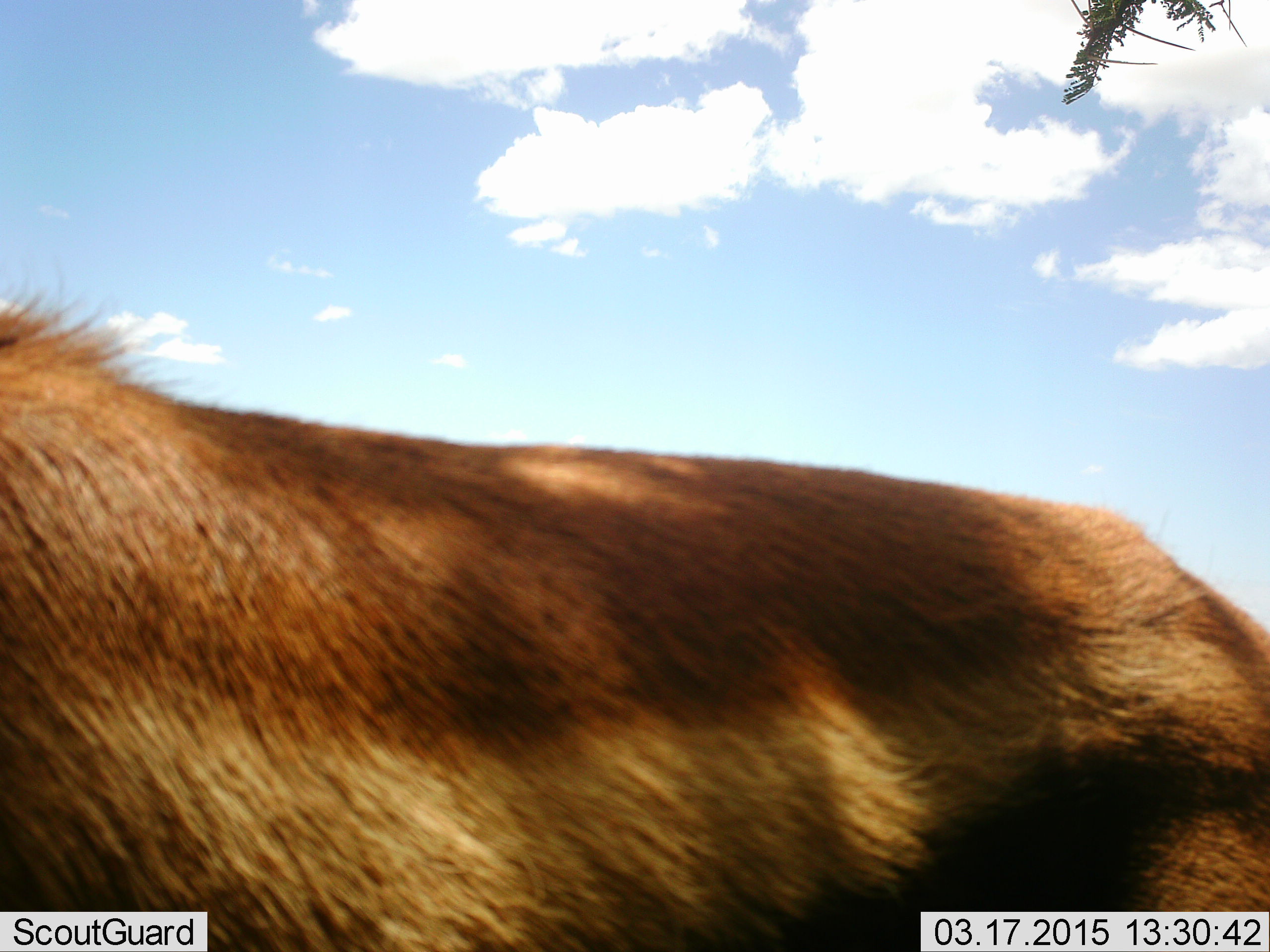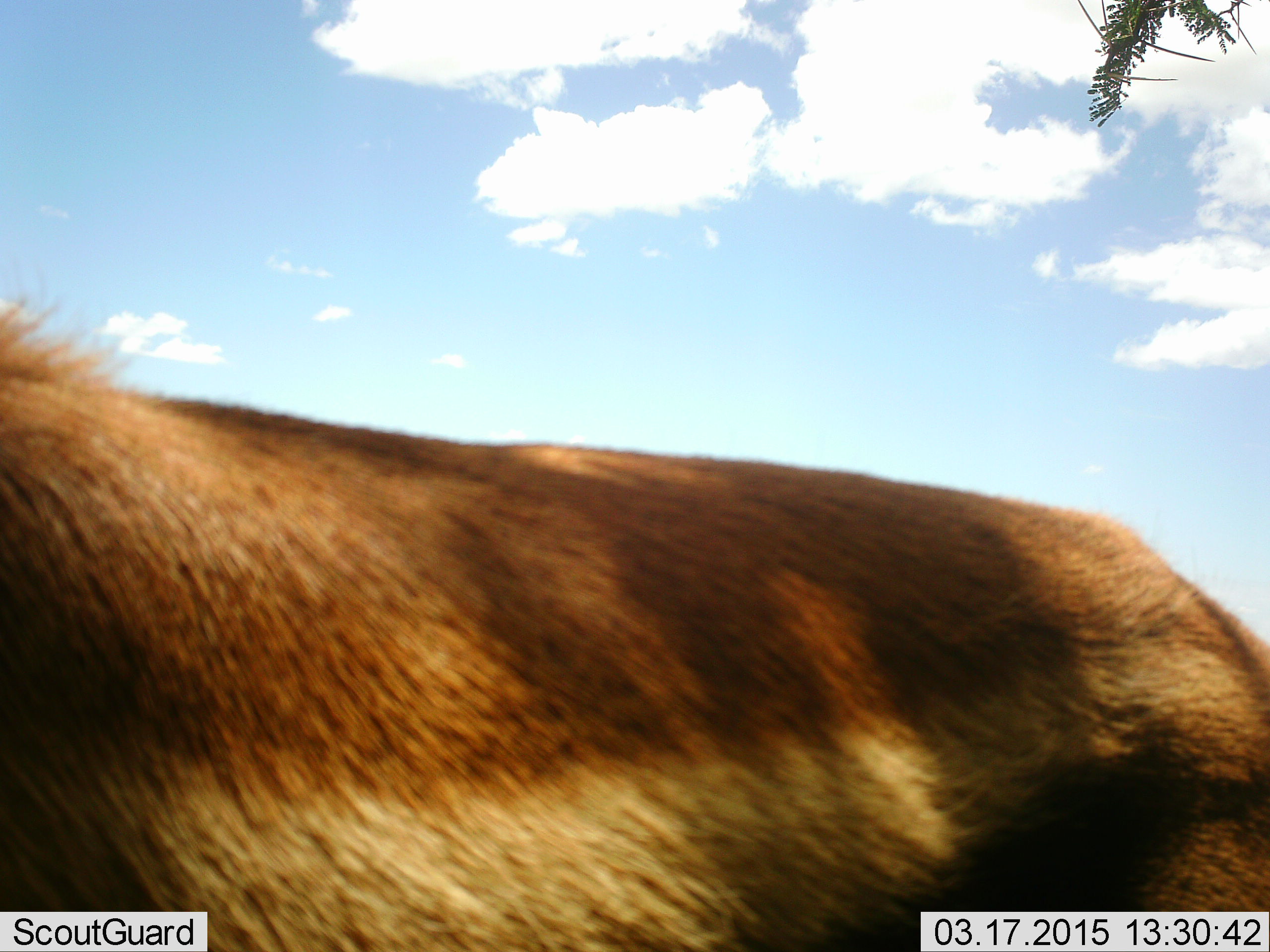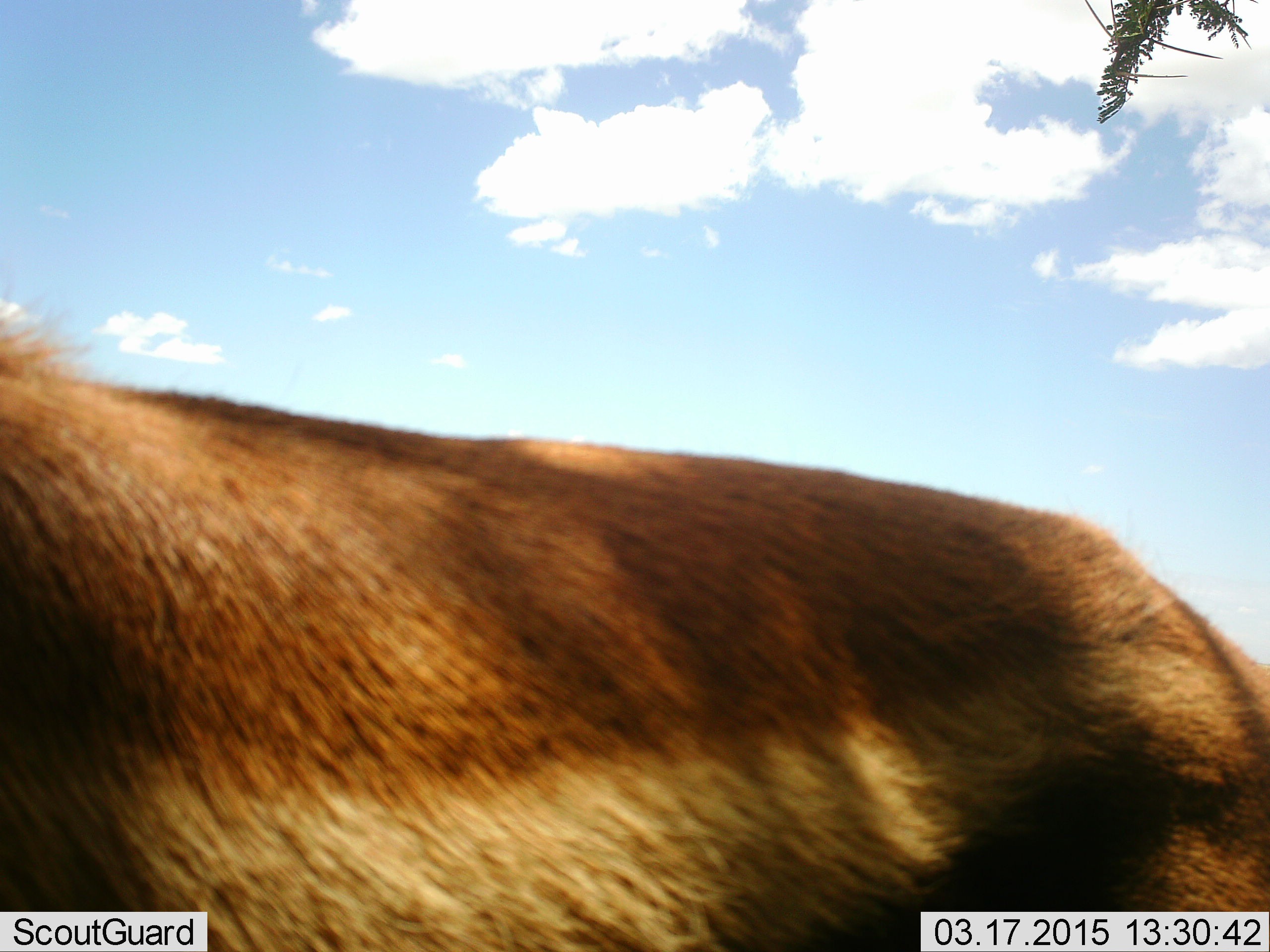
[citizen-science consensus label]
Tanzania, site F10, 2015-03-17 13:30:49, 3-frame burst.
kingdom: Animalia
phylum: Chordata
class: Mammalia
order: Artiodactyla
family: Bovidae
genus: Eudorcas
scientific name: Eudorcas thomsonii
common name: thomson's gazelle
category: gazellethomsons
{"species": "gazellethomsons (thomson's gazelle) (Eudorcas thomsonii)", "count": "1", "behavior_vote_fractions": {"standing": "100%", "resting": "0%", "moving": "0%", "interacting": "0%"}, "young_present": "0%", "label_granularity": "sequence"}